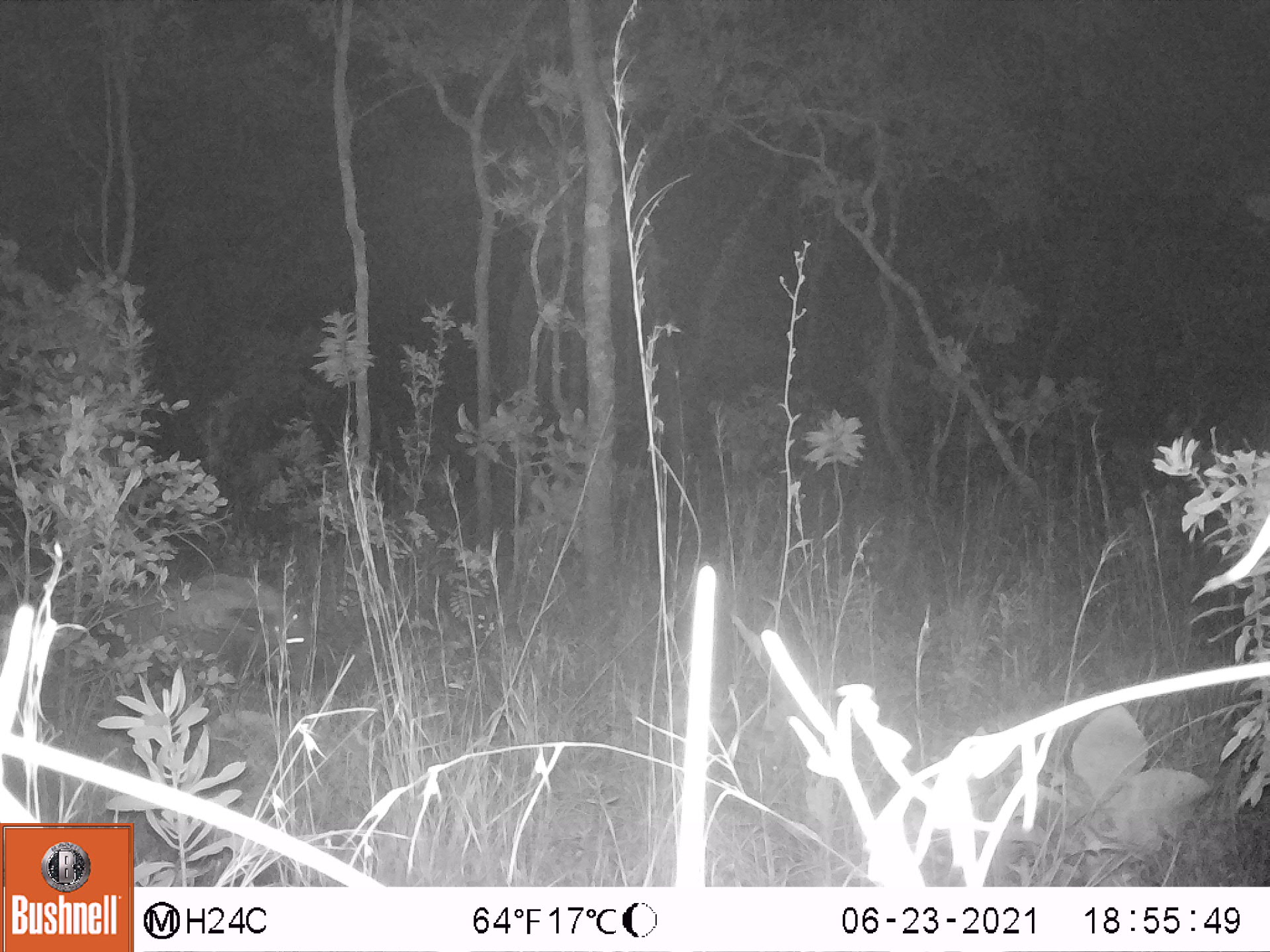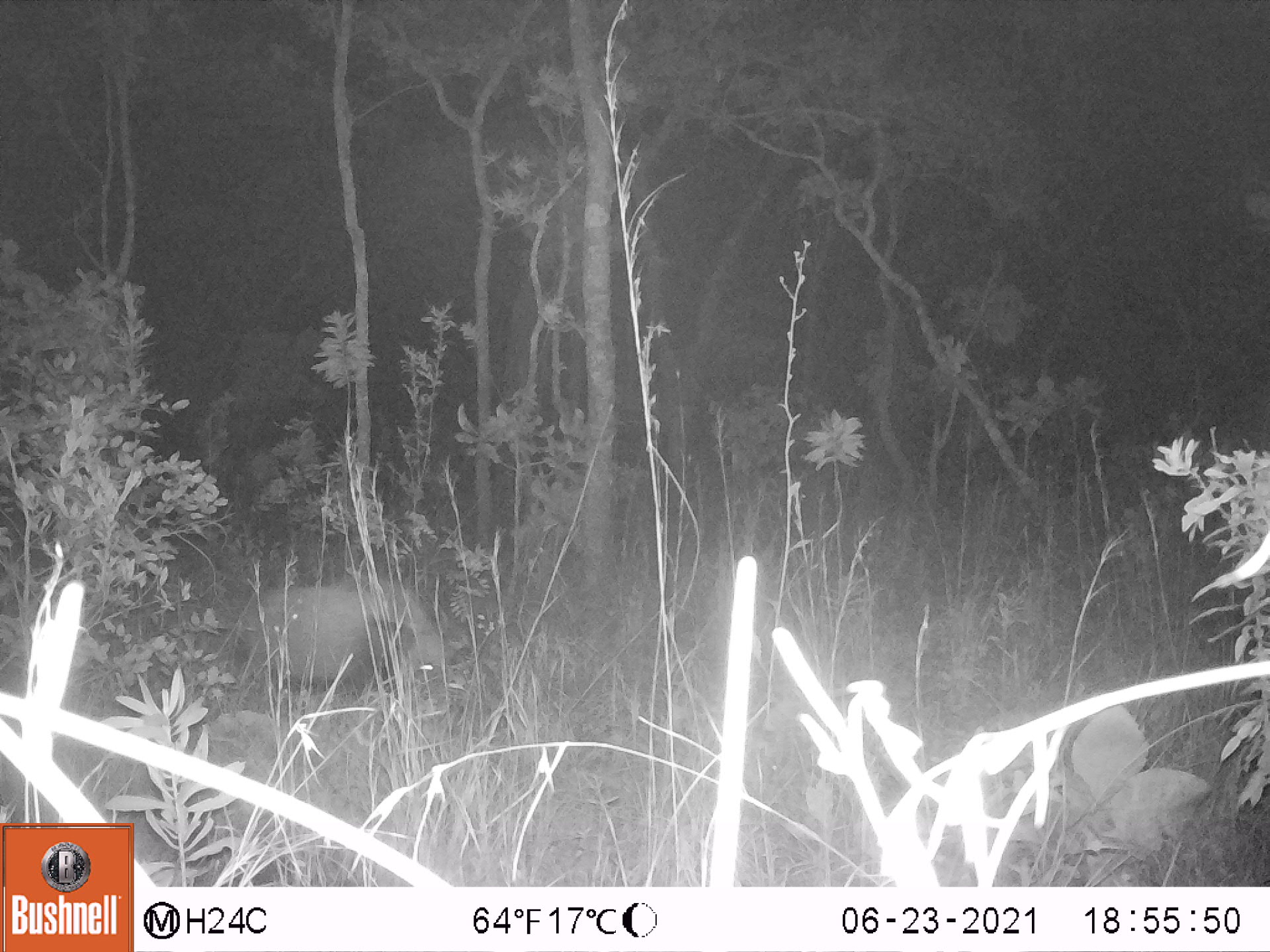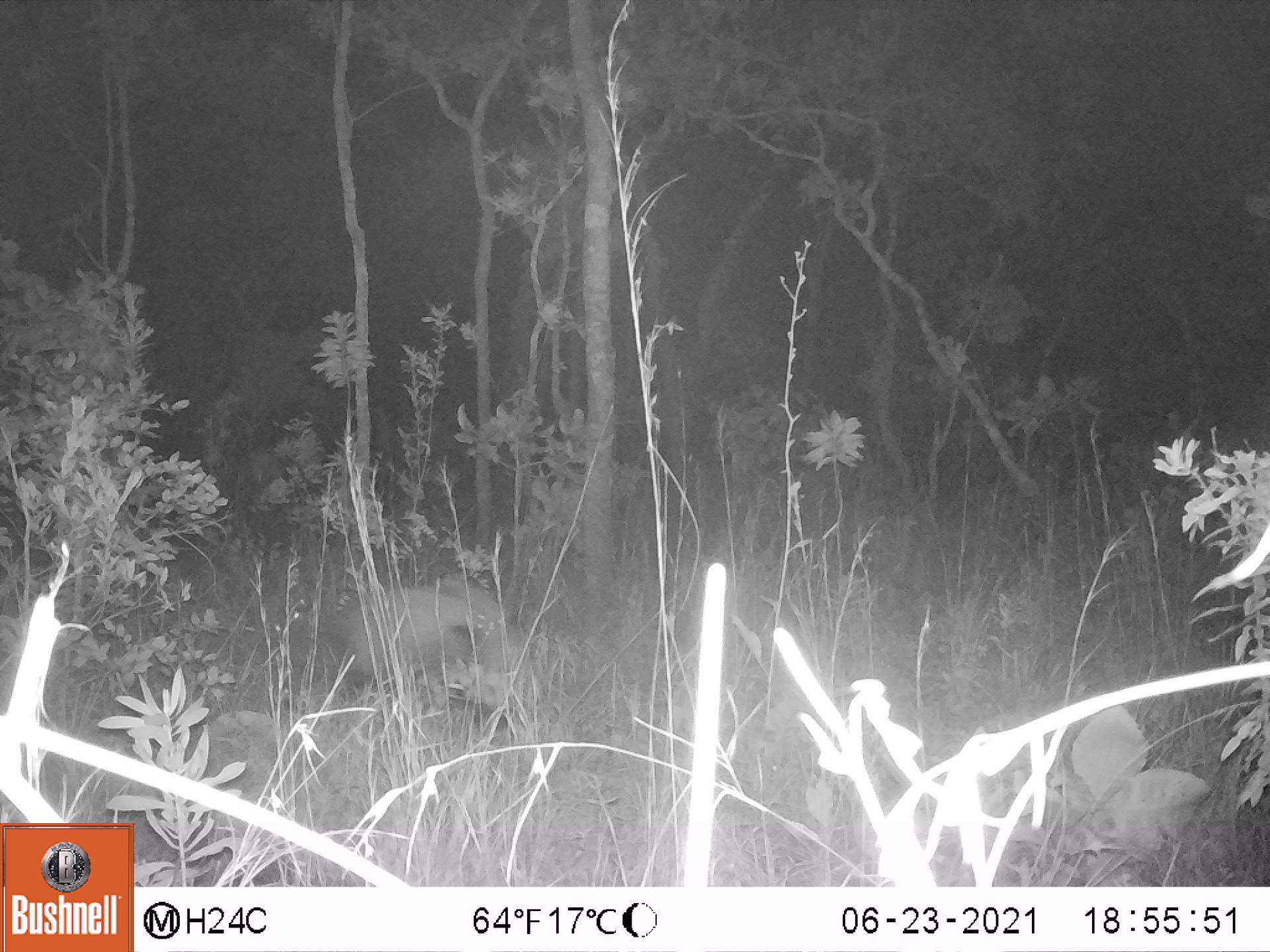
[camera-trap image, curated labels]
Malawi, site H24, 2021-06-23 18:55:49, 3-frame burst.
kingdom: Animalia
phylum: Chordata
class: Mammalia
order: Artiodactyla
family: Suidae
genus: Potamochoerus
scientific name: Potamochoerus larvatus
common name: bushpig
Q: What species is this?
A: Bushpig (Potamochoerus larvatus).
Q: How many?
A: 1.